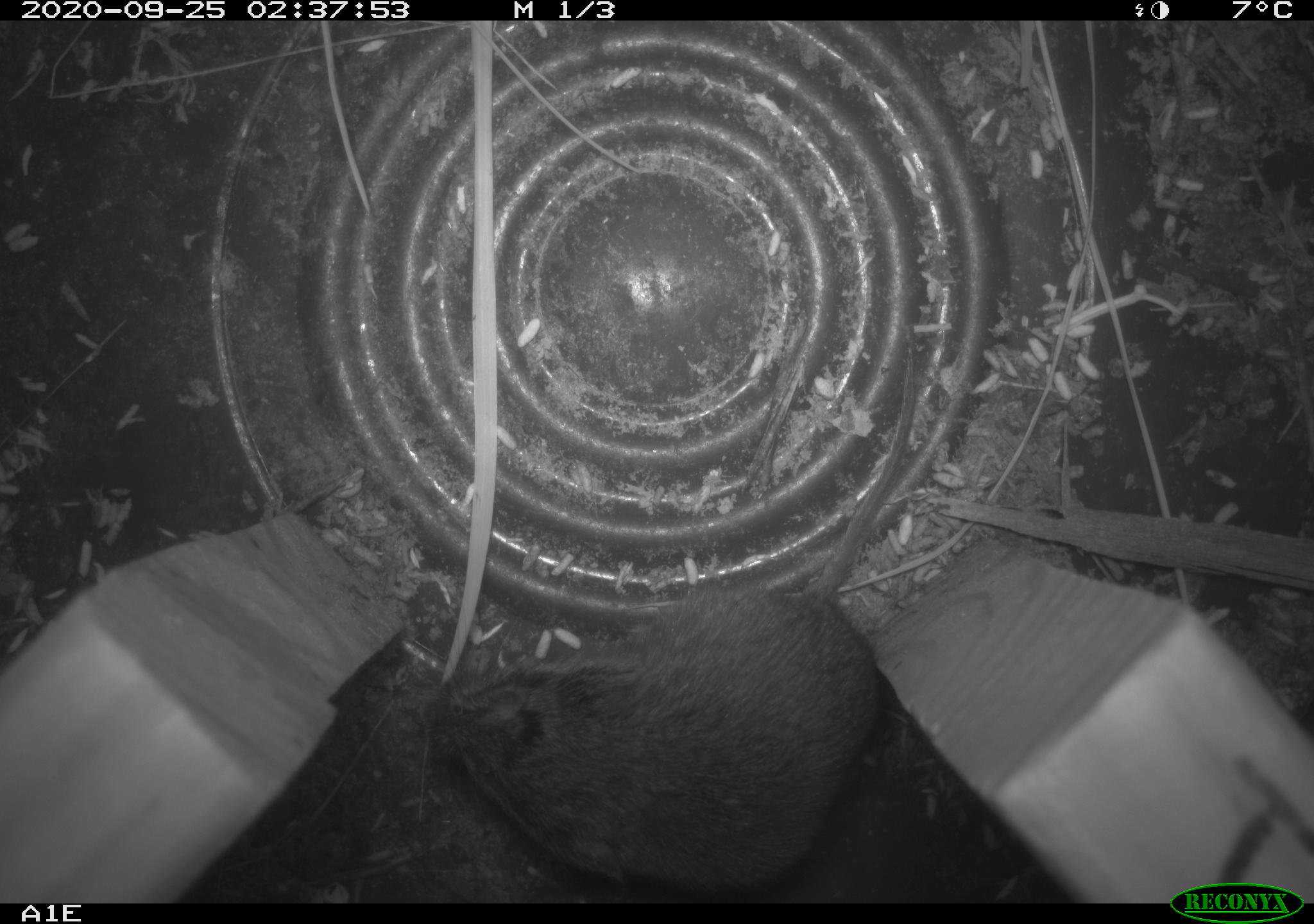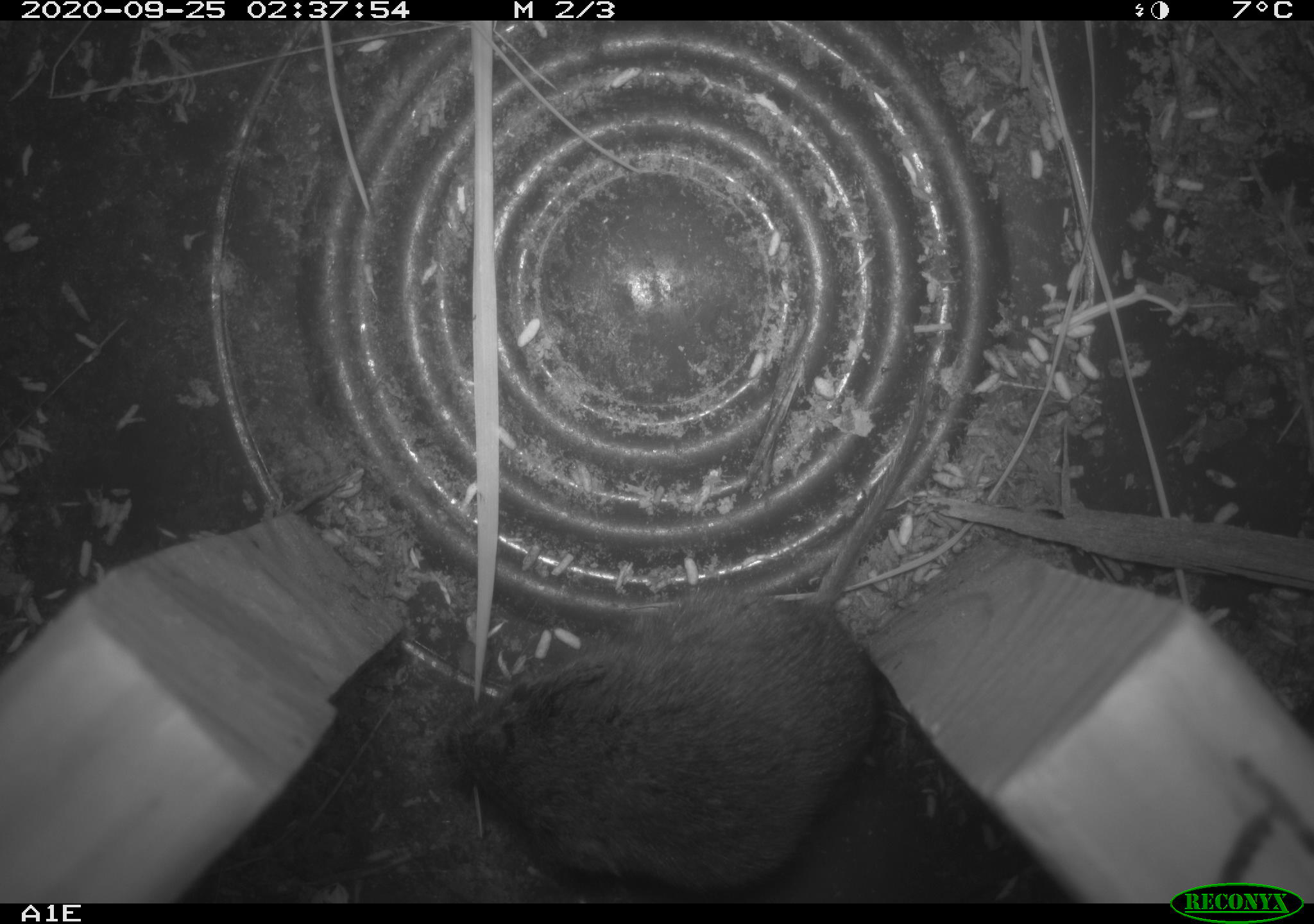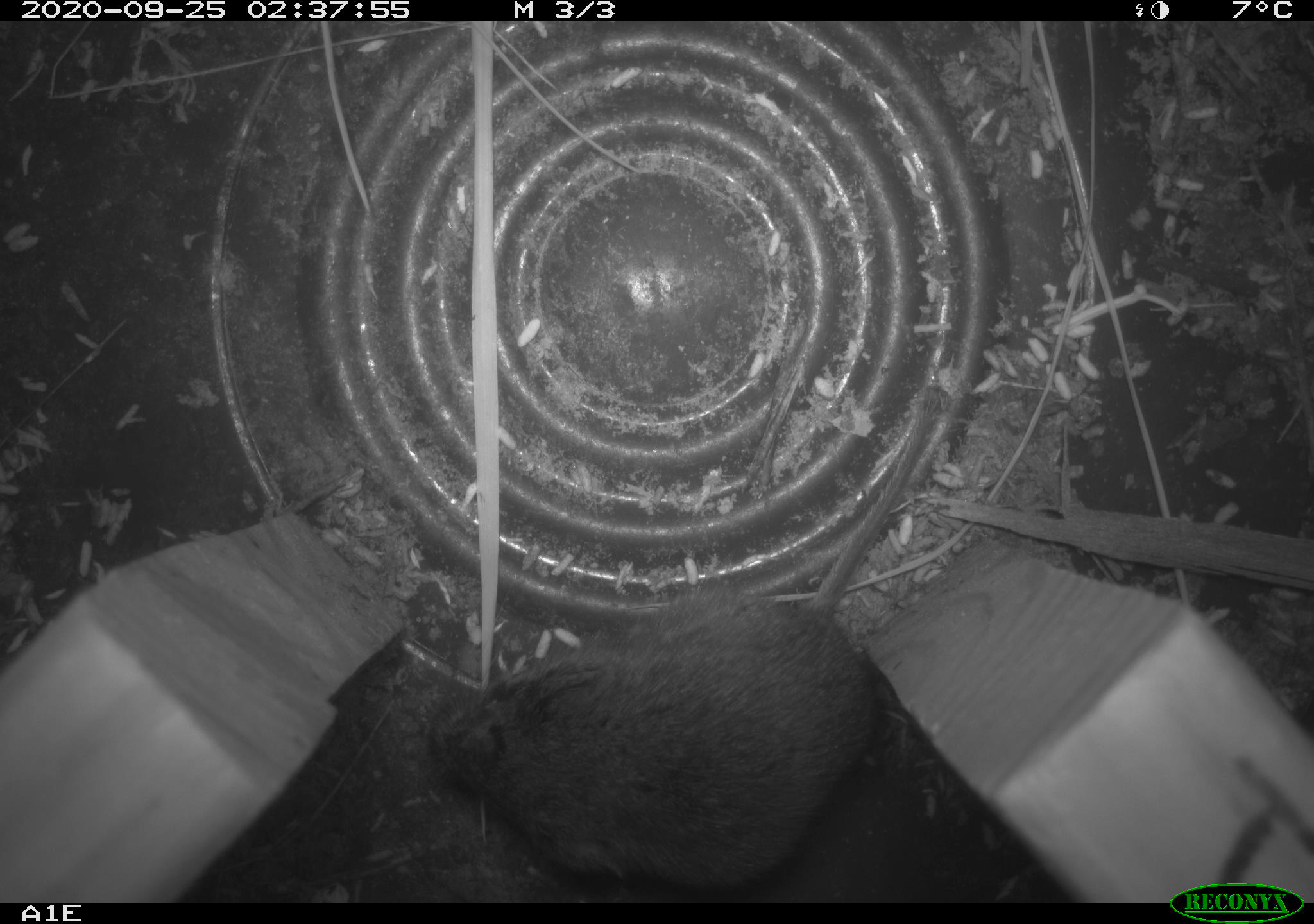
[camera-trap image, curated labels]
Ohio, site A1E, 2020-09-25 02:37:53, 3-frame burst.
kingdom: Animalia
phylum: Chordata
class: Mammalia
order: Rodentia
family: Cricetidae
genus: Microtus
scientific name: Microtus pennsylvanicus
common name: meadow vole